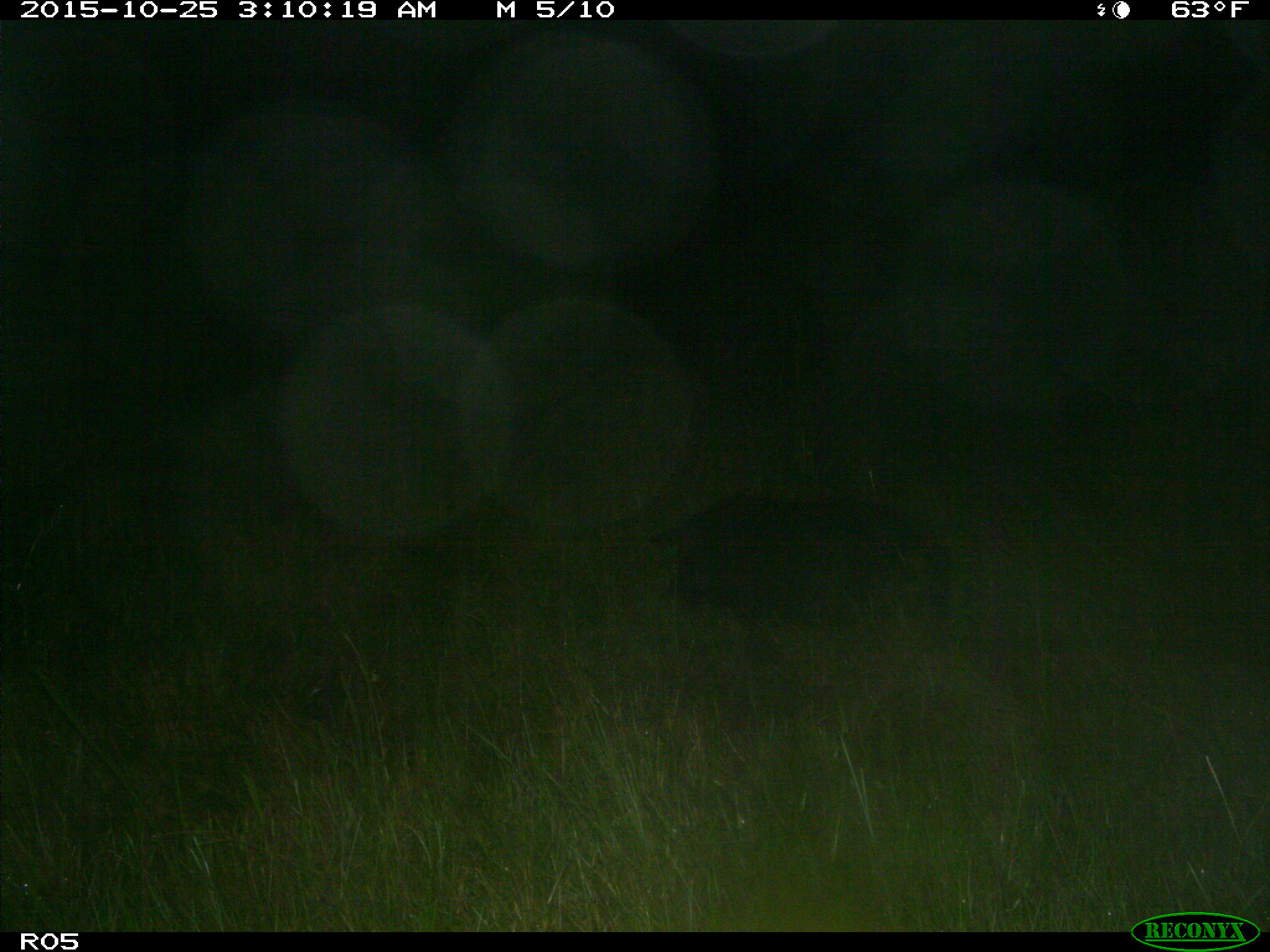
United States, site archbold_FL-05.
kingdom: Animalia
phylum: Chordata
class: Mammalia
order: Artiodactyla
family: Suidae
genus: Sus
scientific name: Sus scrofa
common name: wild boar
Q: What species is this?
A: Sus scrofa (wild boar).